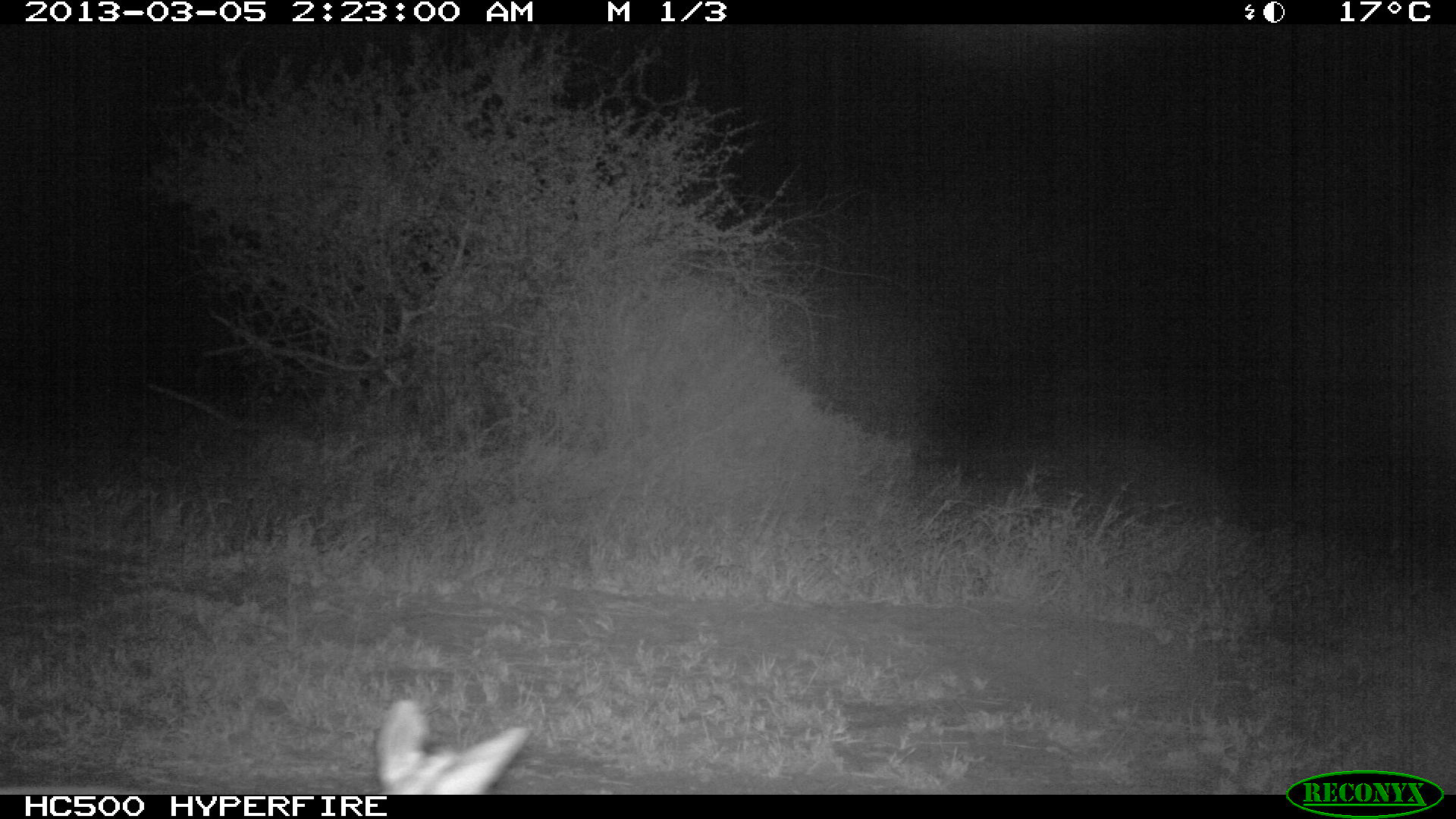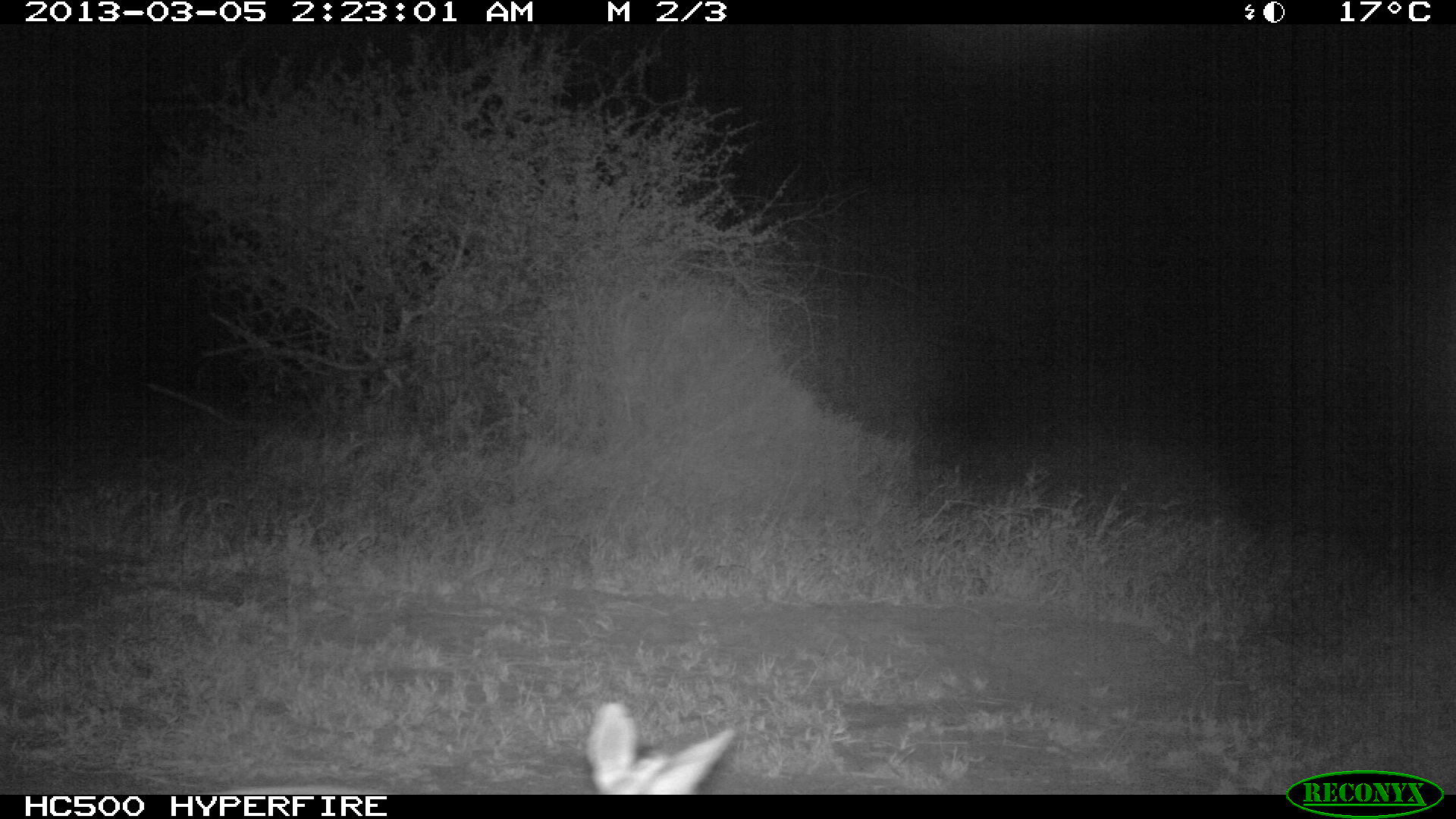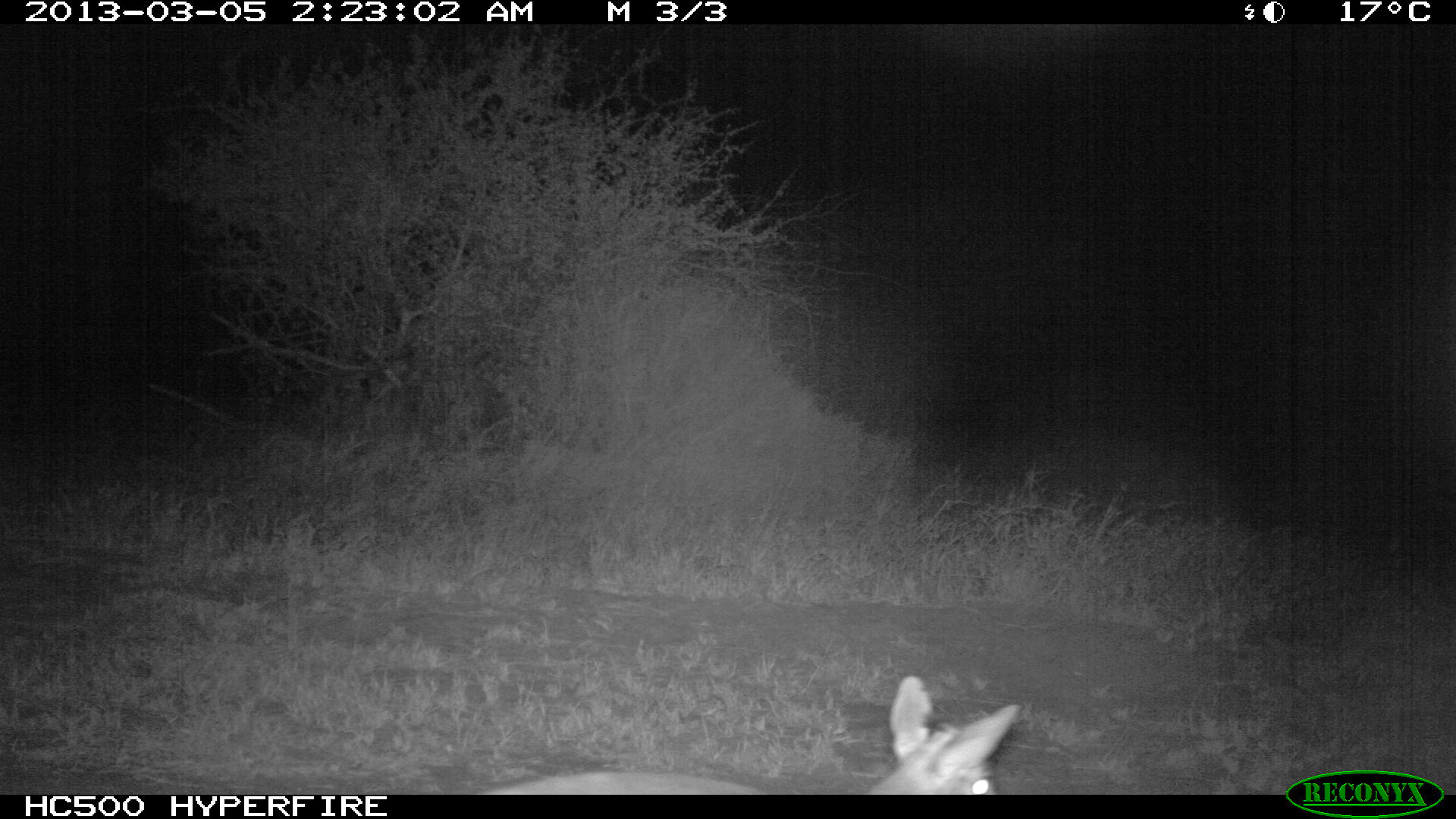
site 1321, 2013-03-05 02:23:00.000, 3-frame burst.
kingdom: Animalia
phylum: Chordata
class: Mammalia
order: Artiodactyla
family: Bovidae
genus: Madoqua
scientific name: Madoqua guentheri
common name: günther's dik-dik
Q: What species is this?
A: Madoqua guentheri (günther's dik-dik).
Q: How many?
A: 1.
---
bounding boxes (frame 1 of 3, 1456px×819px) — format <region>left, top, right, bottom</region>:
madoqua guentheri: <region>372, 698, 536, 792</region>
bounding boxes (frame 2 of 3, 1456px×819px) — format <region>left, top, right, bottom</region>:
madoqua guentheri: <region>585, 699, 733, 795</region>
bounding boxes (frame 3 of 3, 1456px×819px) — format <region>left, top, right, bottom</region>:
madoqua guentheri: <region>469, 673, 1021, 796</region>